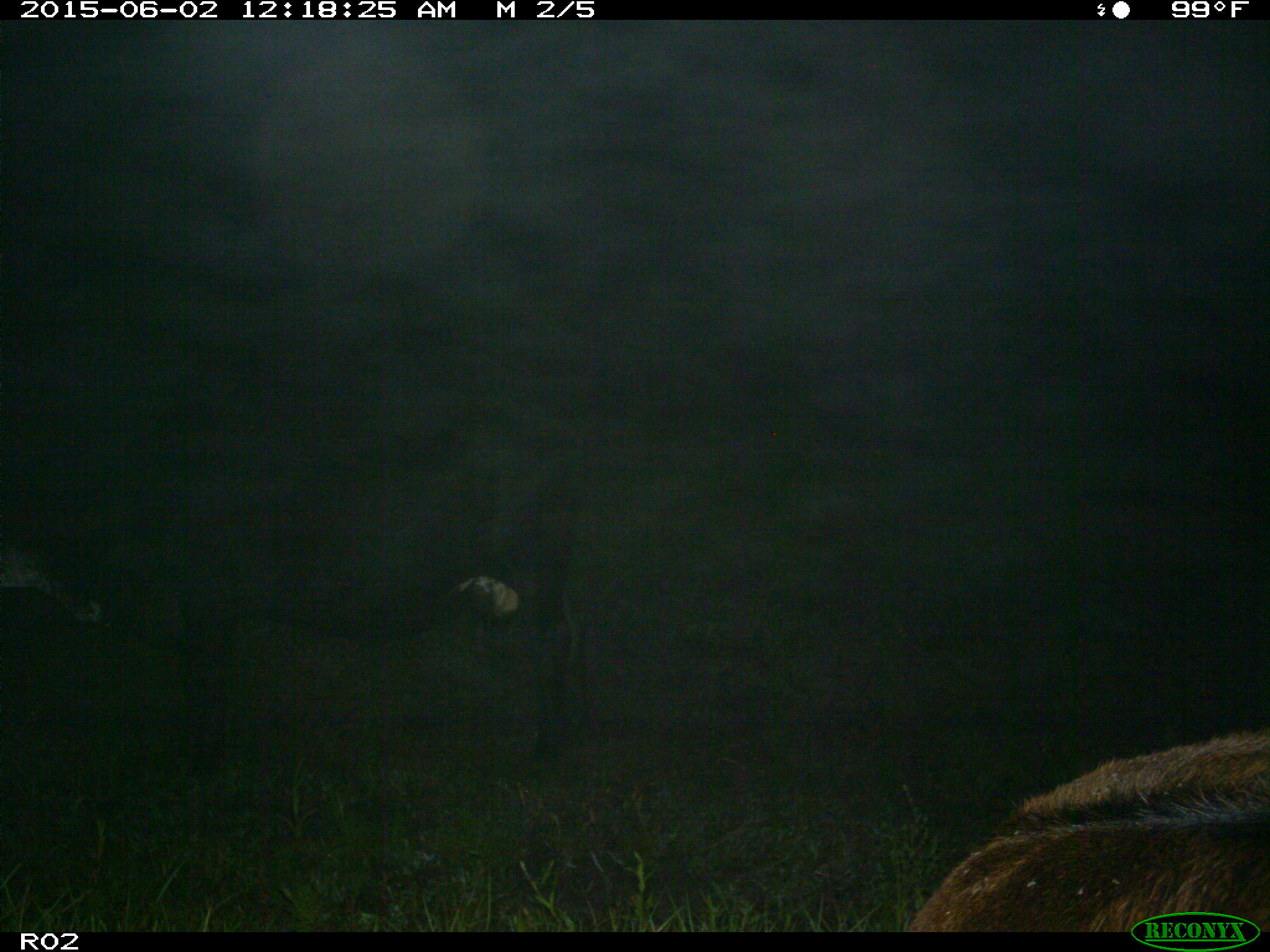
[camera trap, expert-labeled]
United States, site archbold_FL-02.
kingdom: Animalia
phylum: Chordata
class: Mammalia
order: Artiodactyla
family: Bovidae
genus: Bos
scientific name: Bos taurus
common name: domestic cow